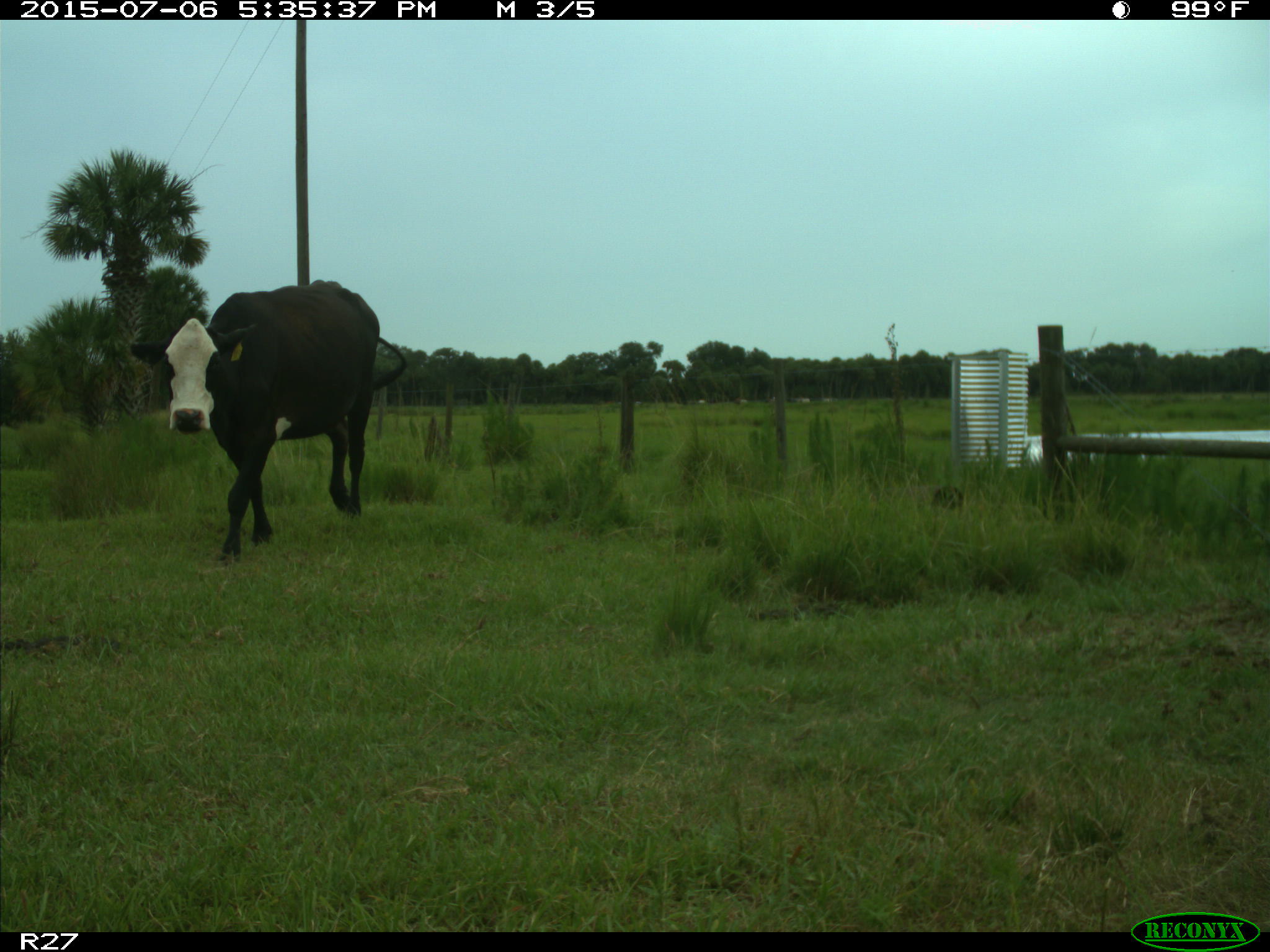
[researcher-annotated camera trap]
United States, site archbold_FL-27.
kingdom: Animalia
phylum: Chordata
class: Mammalia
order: Artiodactyla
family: Bovidae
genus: Bos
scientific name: Bos taurus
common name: domestic cow